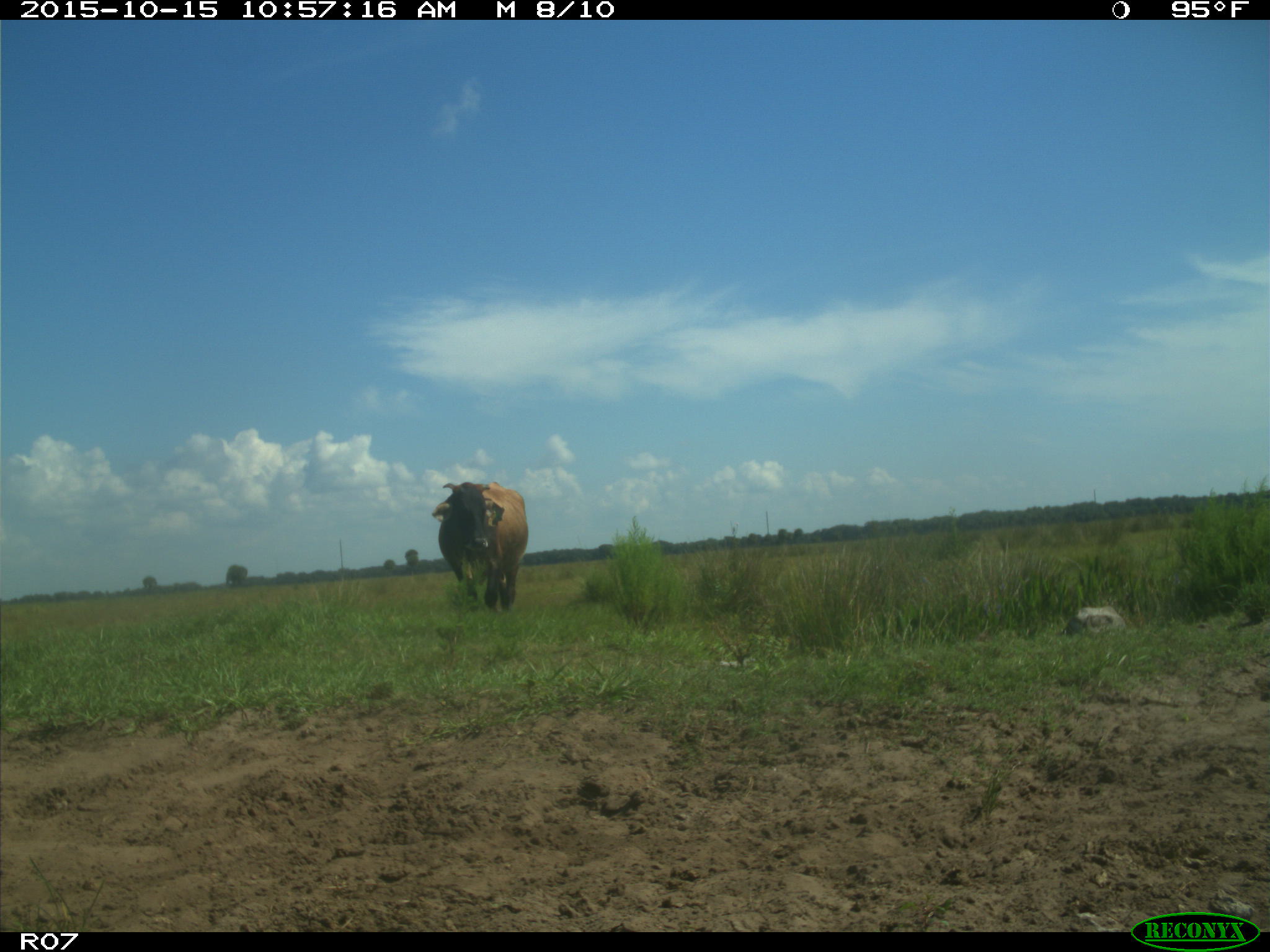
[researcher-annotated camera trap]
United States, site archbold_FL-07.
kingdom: Animalia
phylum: Chordata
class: Mammalia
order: Artiodactyla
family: Bovidae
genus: Bos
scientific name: Bos taurus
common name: domestic cow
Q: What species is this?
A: Bos taurus (domestic cow).